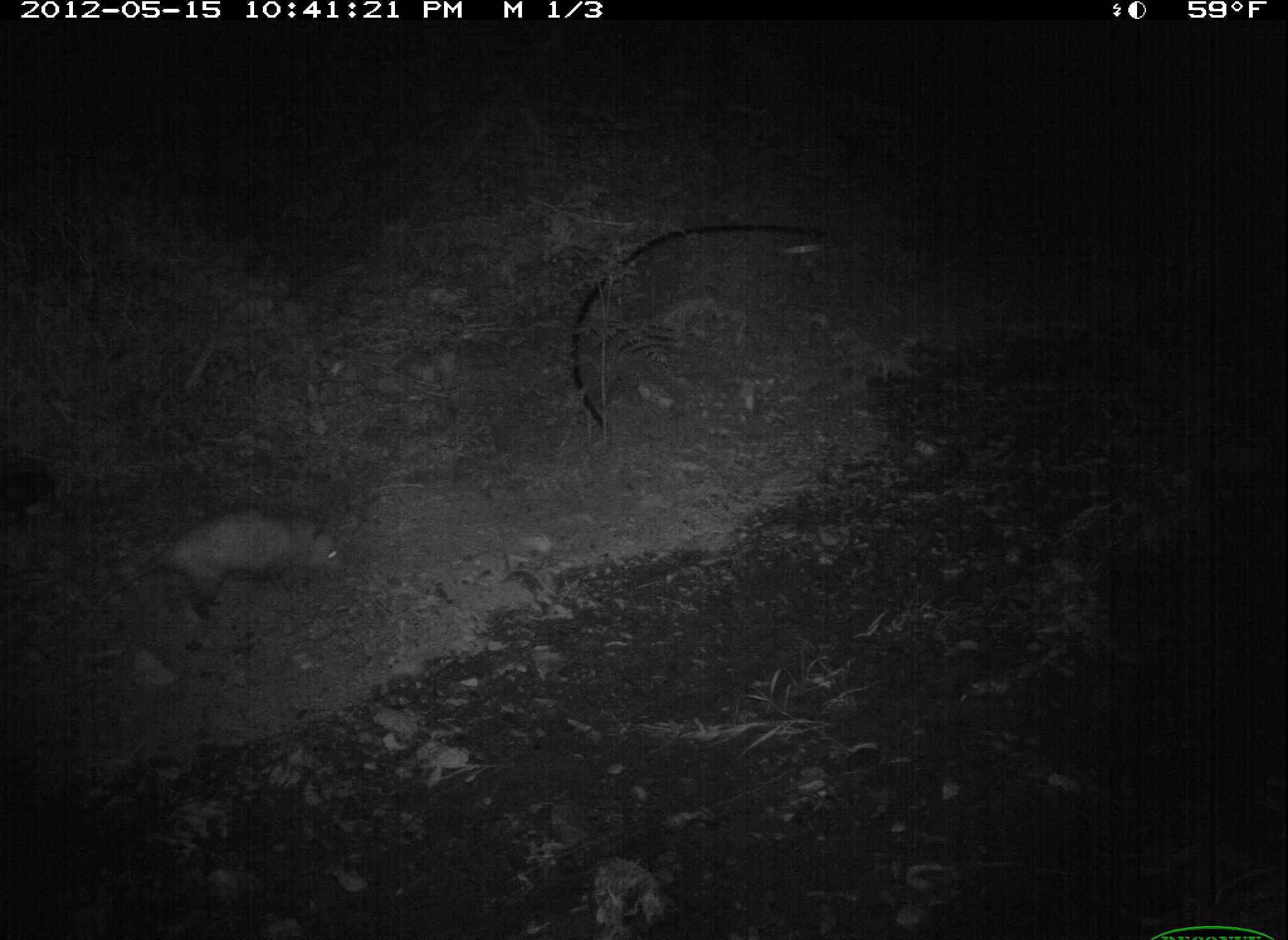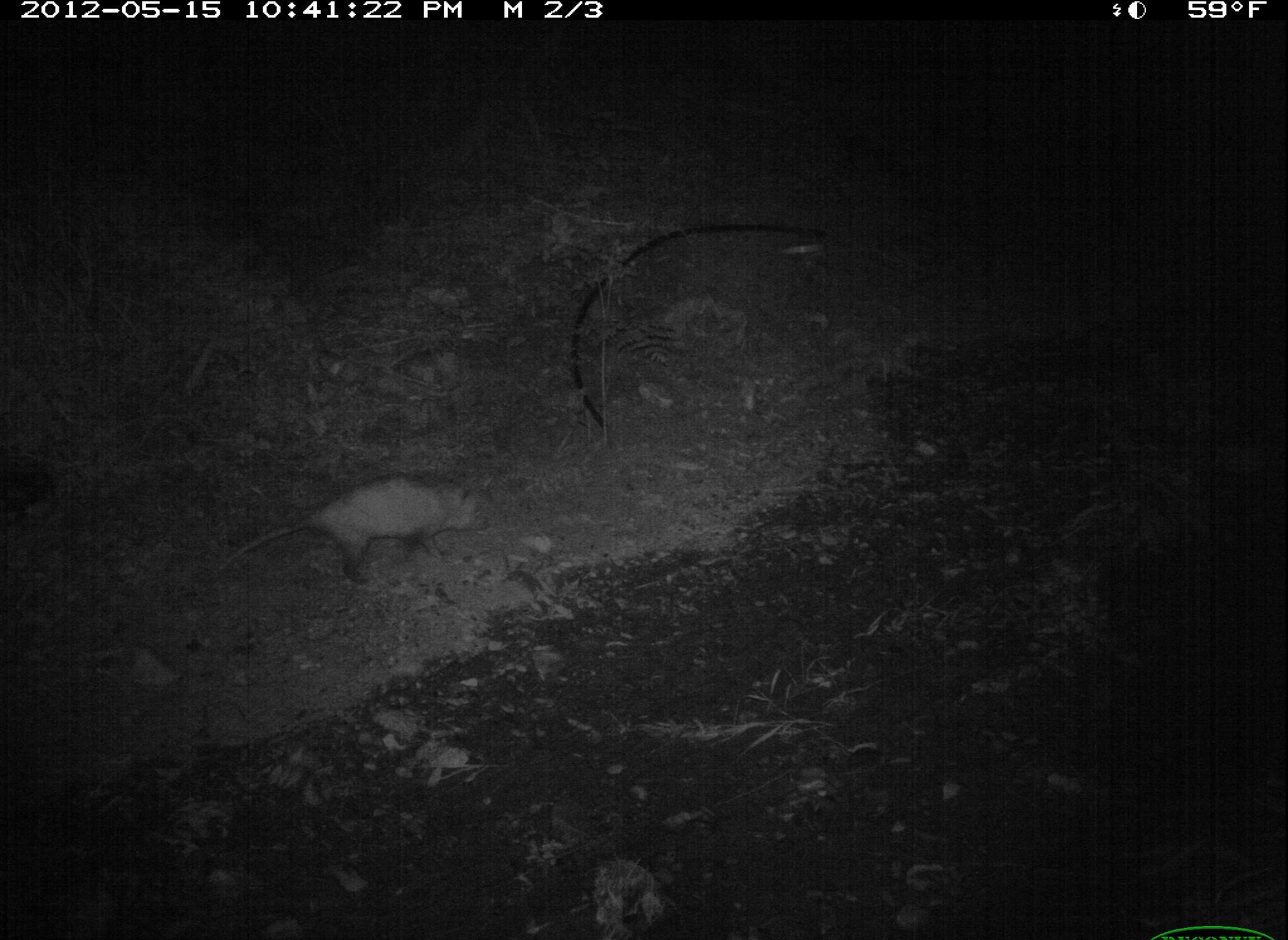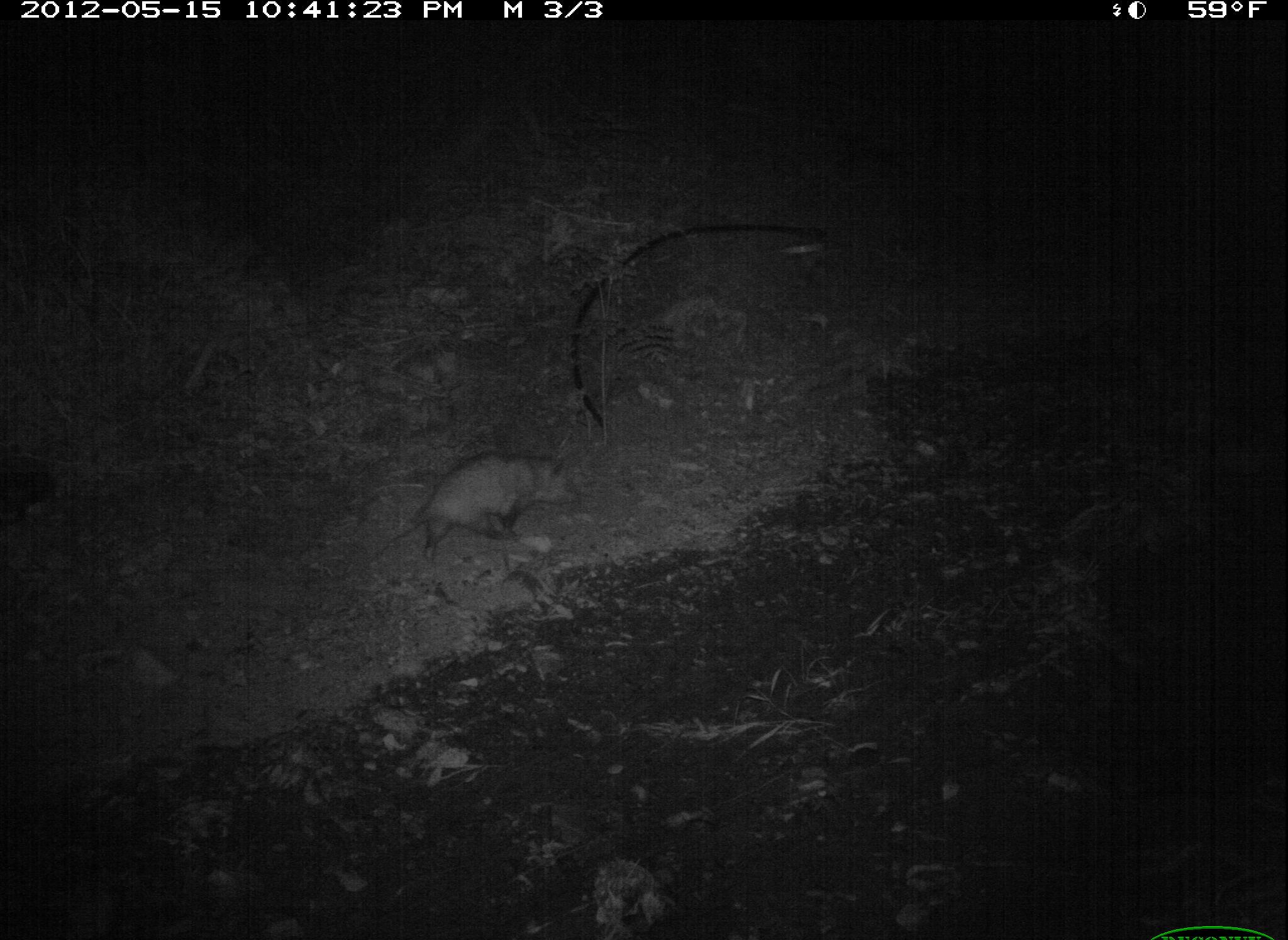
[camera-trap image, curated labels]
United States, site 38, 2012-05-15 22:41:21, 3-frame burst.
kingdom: Animalia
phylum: Chordata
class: Mammalia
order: Didelphimorphia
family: Didelphidae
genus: Didelphis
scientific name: Didelphis virginiana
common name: virginia opossum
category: opossum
Opossum (virginia opossum) (Didelphis virginiana).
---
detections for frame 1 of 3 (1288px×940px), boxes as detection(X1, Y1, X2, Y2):
opossum: detection(71, 501, 378, 644)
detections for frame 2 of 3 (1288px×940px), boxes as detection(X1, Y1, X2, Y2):
opossum: detection(201, 464, 514, 598)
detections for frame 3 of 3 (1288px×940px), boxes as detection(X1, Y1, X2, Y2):
opossum: detection(348, 443, 591, 565)